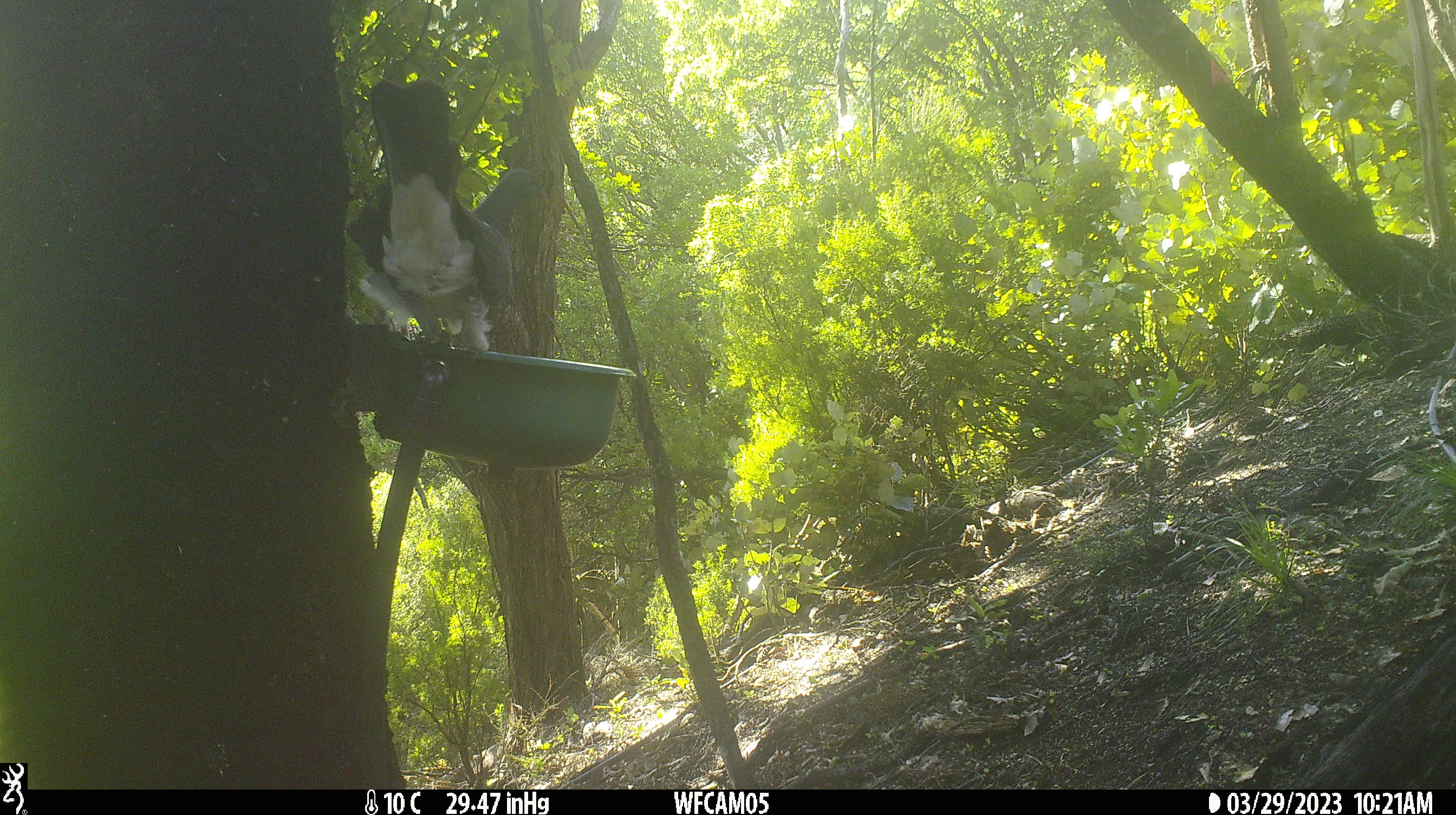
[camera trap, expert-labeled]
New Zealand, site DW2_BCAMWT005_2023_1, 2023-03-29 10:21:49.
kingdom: Animalia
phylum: Chordata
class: Aves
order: Columbiformes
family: Columbidae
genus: Hemiphaga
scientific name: Hemiphaga novaeseelandiae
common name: new zealand pigeon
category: kereru